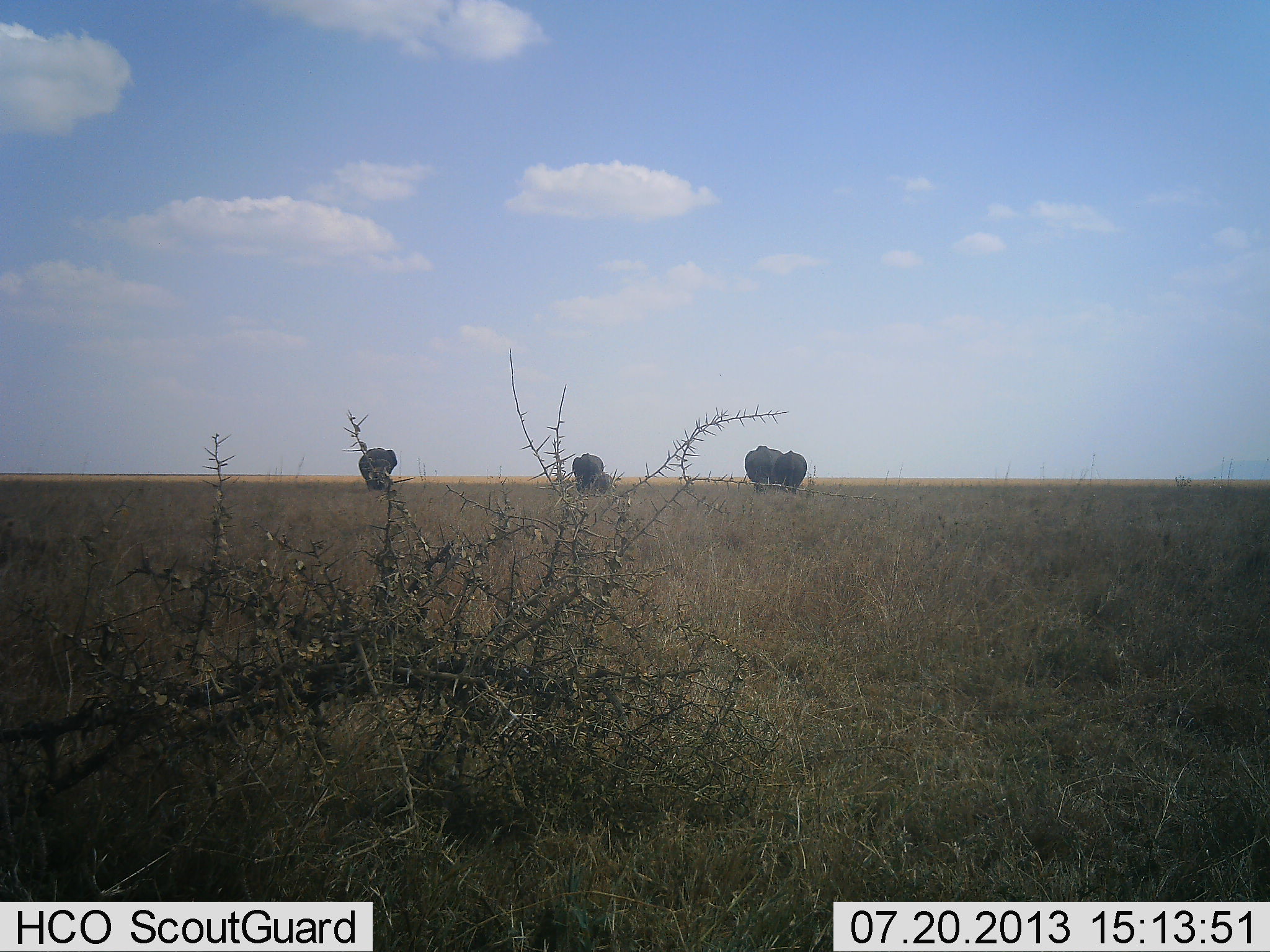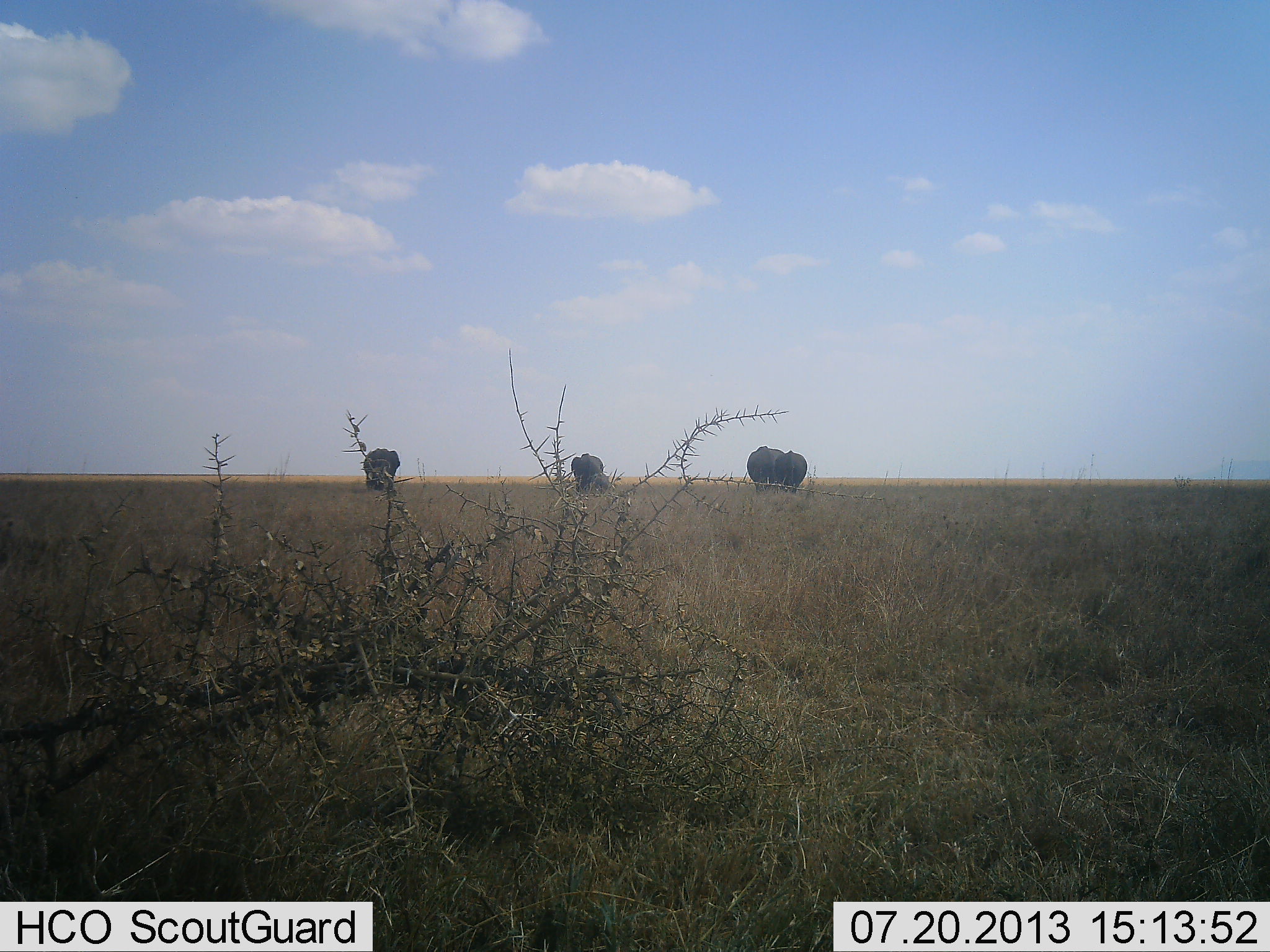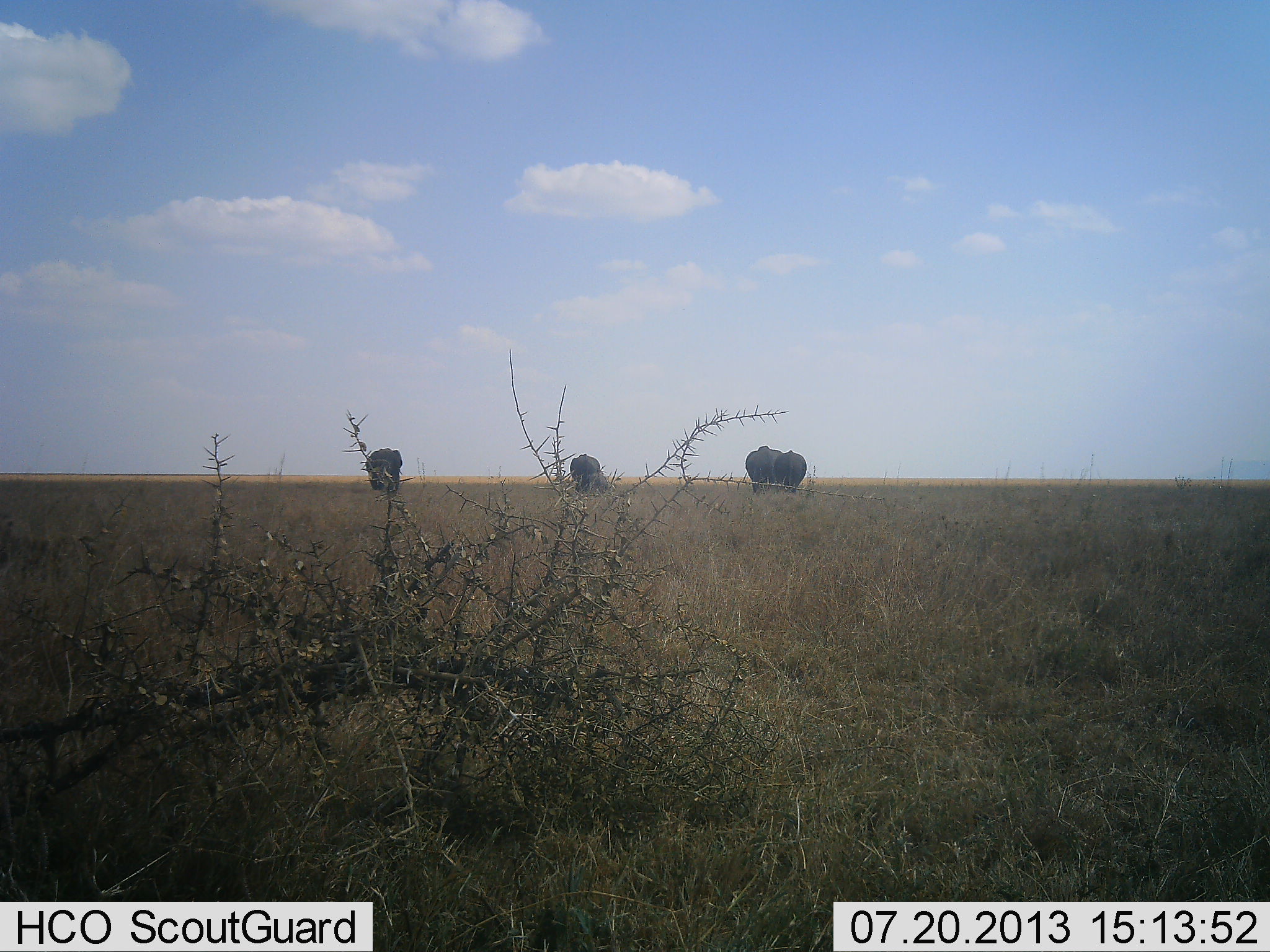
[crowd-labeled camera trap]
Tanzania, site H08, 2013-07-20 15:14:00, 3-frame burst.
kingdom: Animalia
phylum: Chordata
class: Mammalia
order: Proboscidea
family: Elephantidae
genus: Loxodonta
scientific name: Loxodonta africana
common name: african bush elephant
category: elephant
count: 4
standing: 45%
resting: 0%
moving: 59%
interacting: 0%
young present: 32%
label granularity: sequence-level